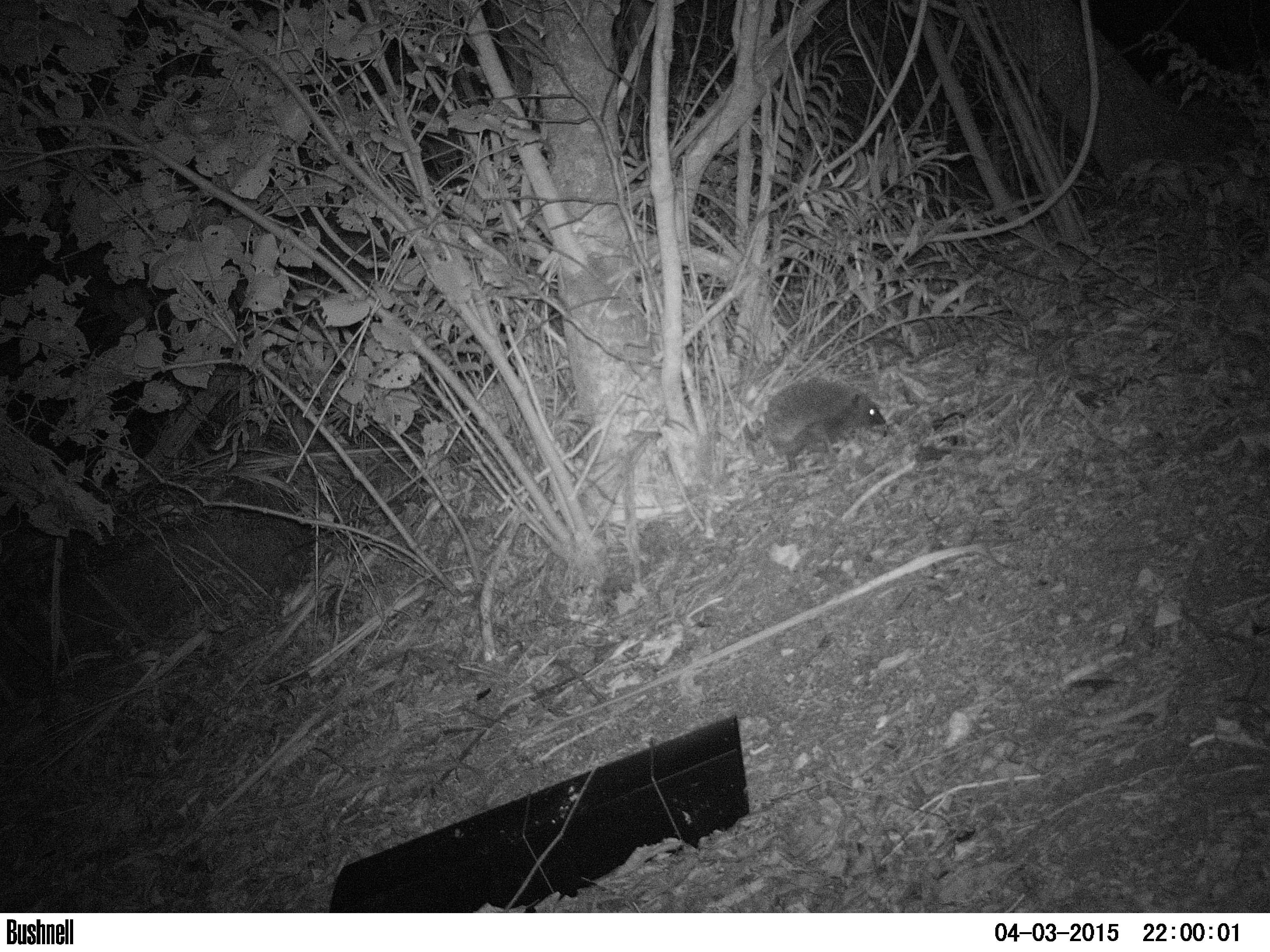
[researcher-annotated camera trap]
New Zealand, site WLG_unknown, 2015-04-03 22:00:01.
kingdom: Animalia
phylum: Chordata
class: Mammalia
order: Eulipotyphla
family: Erinaceidae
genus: Erinaceus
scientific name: Erinaceus europaeus europaeus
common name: european hedgehog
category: hedgehog